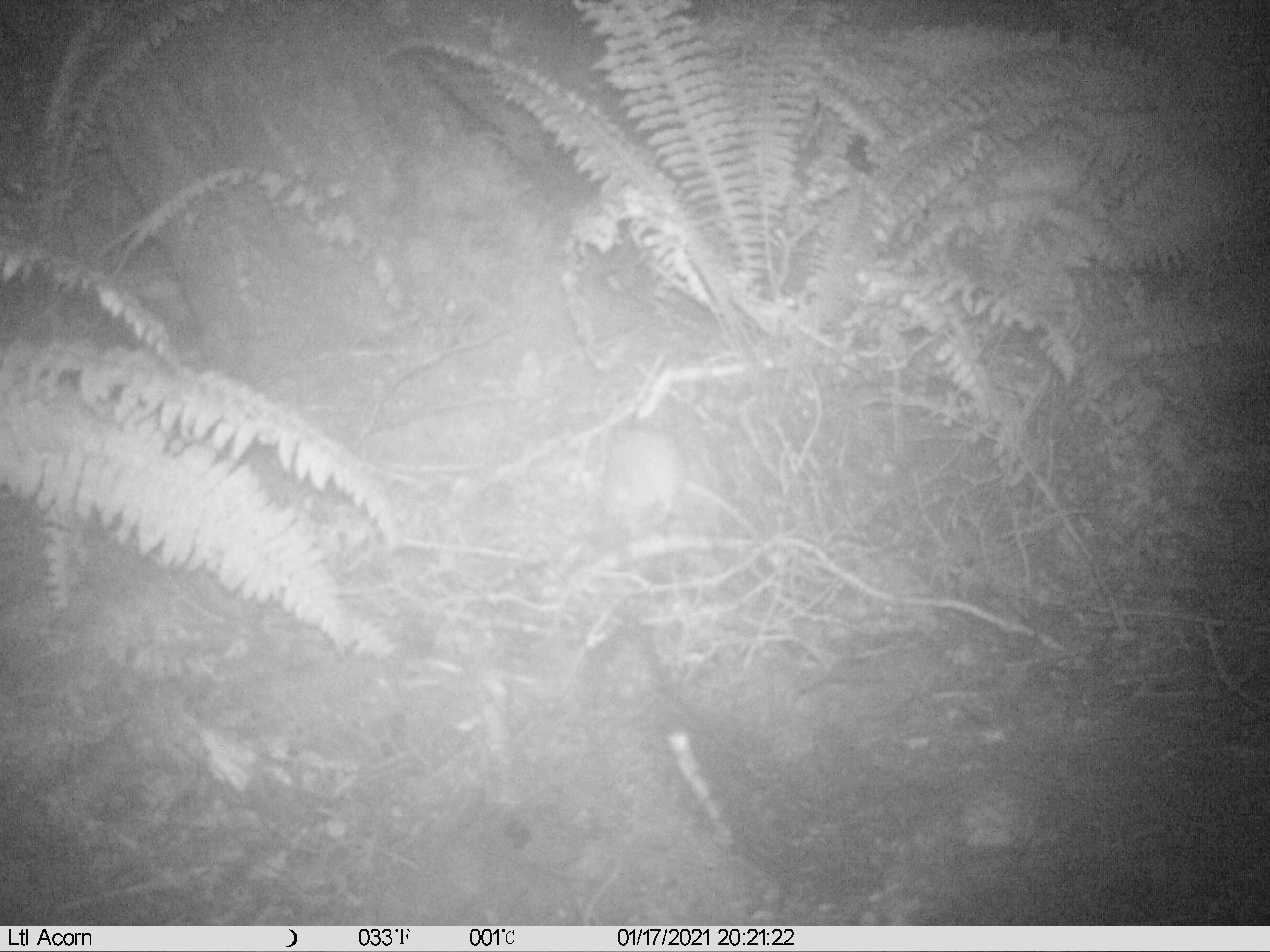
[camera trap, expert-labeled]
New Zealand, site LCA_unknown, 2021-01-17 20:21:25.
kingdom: Animalia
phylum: Chordata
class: Mammalia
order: Rodentia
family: Muridae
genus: Rattus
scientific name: Rattus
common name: rat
Rat (Rattus).